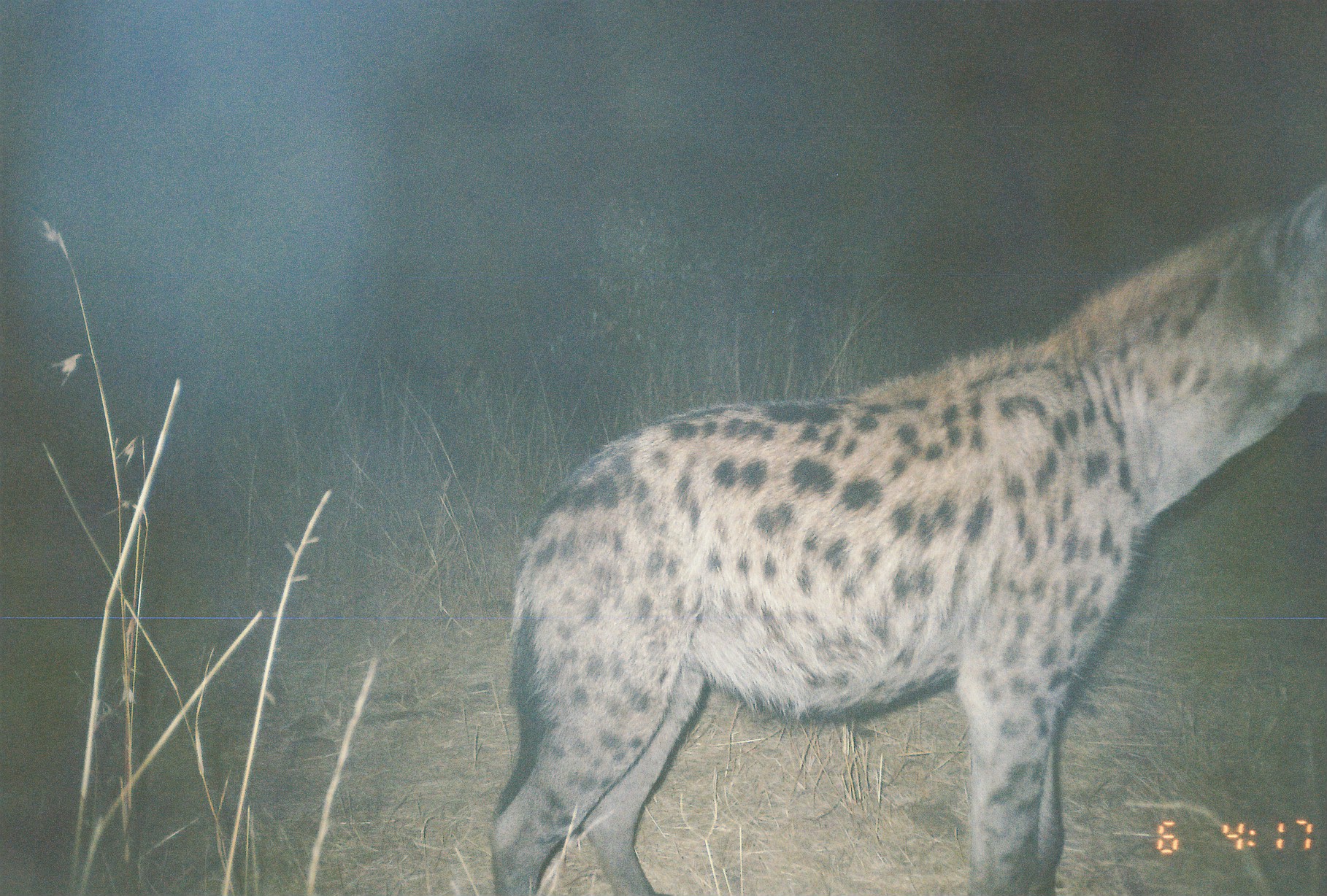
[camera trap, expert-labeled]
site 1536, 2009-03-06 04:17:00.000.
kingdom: Animalia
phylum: Chordata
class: Mammalia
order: Carnivora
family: Hyaenidae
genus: Crocuta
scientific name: Crocuta crocuta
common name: spotted hyena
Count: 1.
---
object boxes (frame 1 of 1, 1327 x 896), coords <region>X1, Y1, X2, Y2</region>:
crocuta crocuta: <region>483, 185, 1327, 896</region>